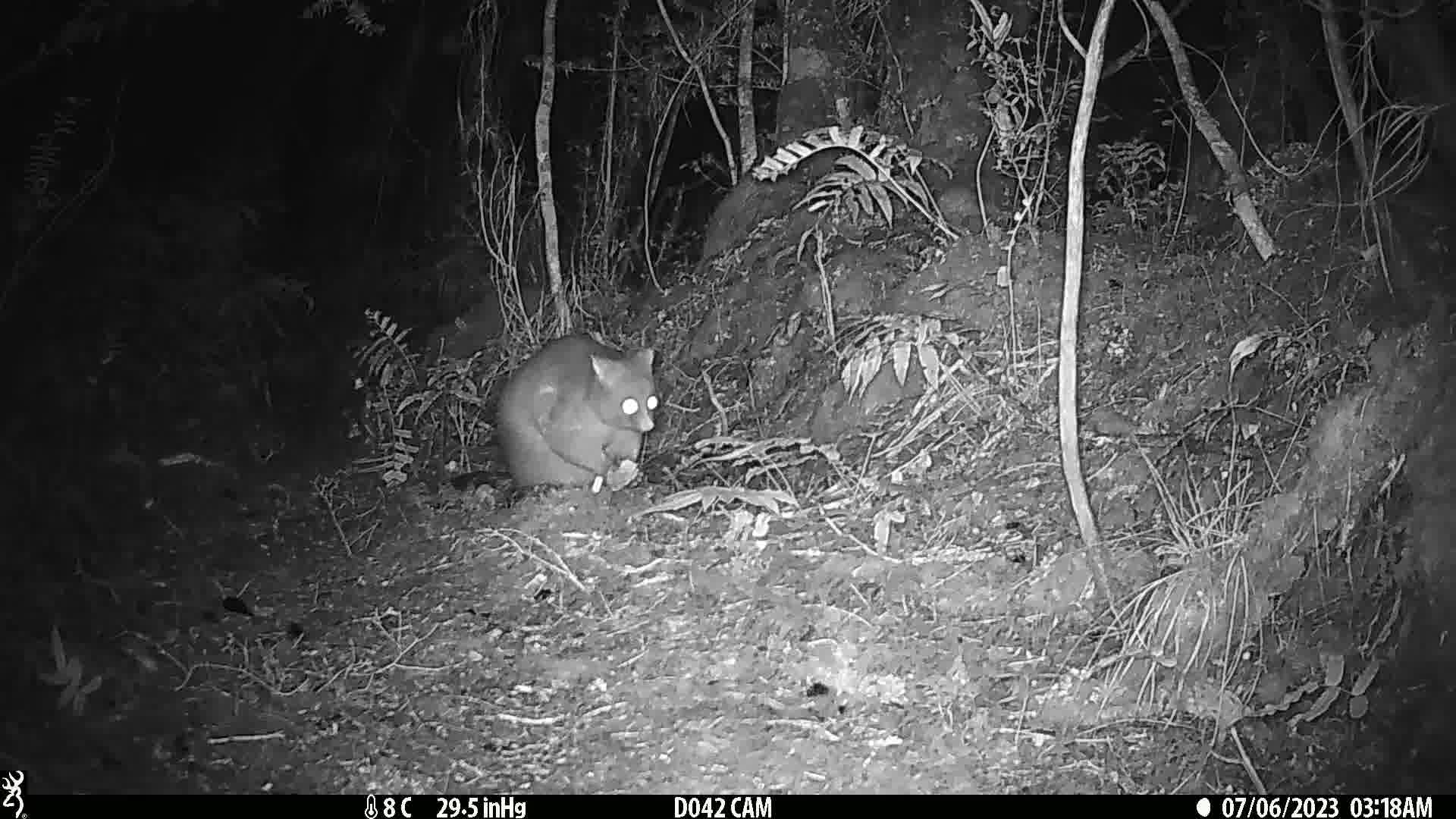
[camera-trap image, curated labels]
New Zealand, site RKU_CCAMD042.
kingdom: Animalia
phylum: Chordata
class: Mammalia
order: Diprotodontia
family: Phalangeridae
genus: Trichosurus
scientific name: Trichosurus vulpecula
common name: common brushtail possum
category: possum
Possum (common brushtail possum) (Trichosurus vulpecula).